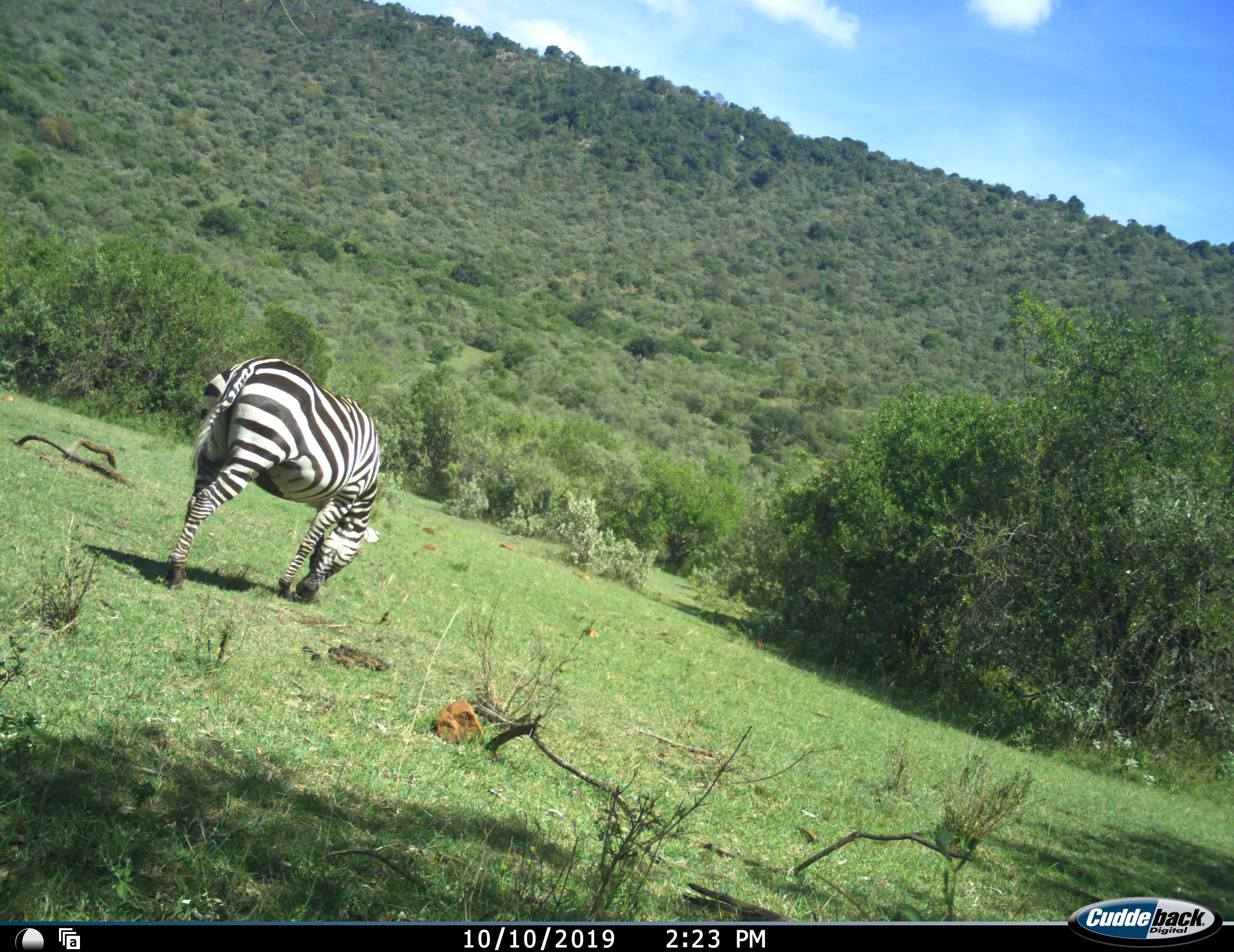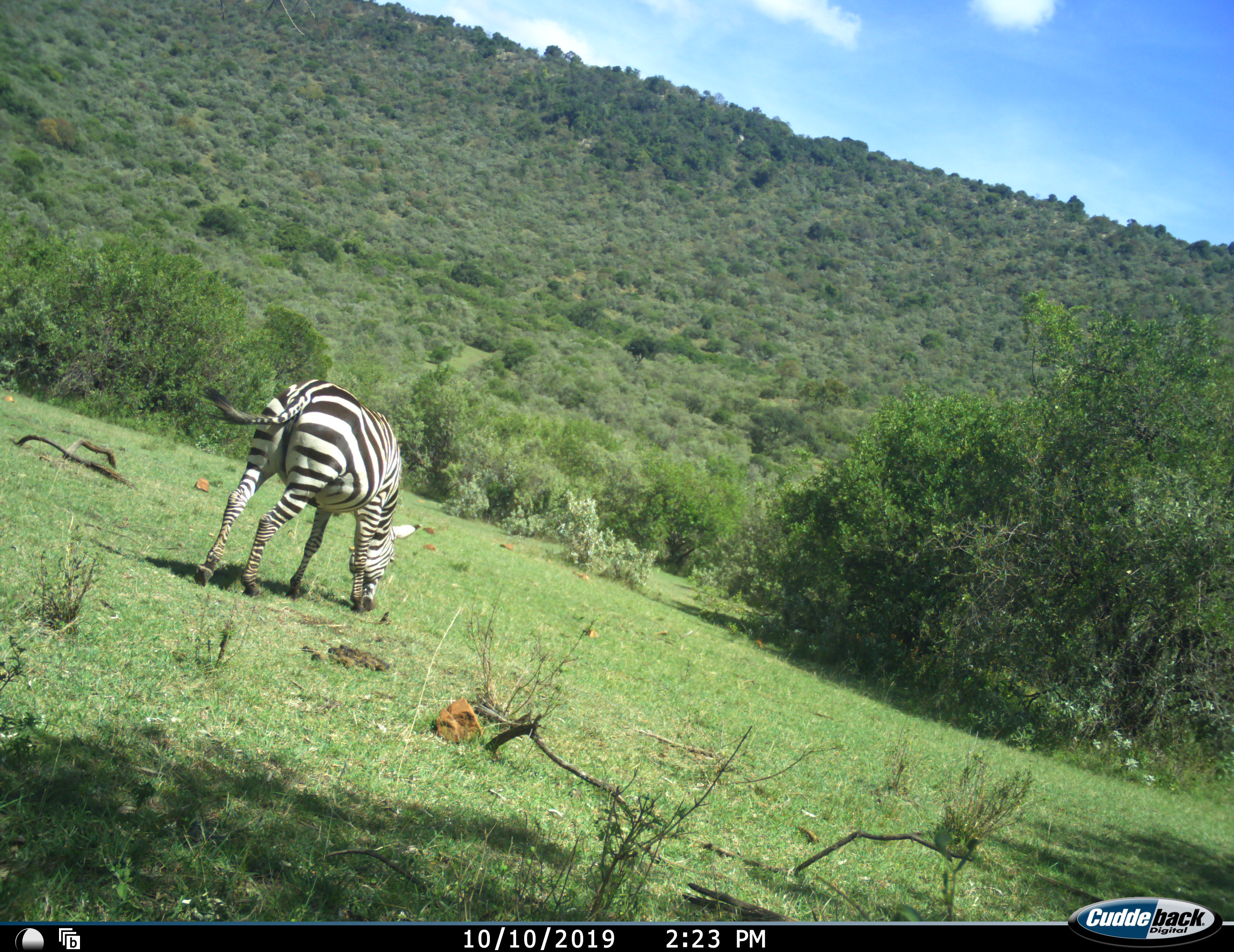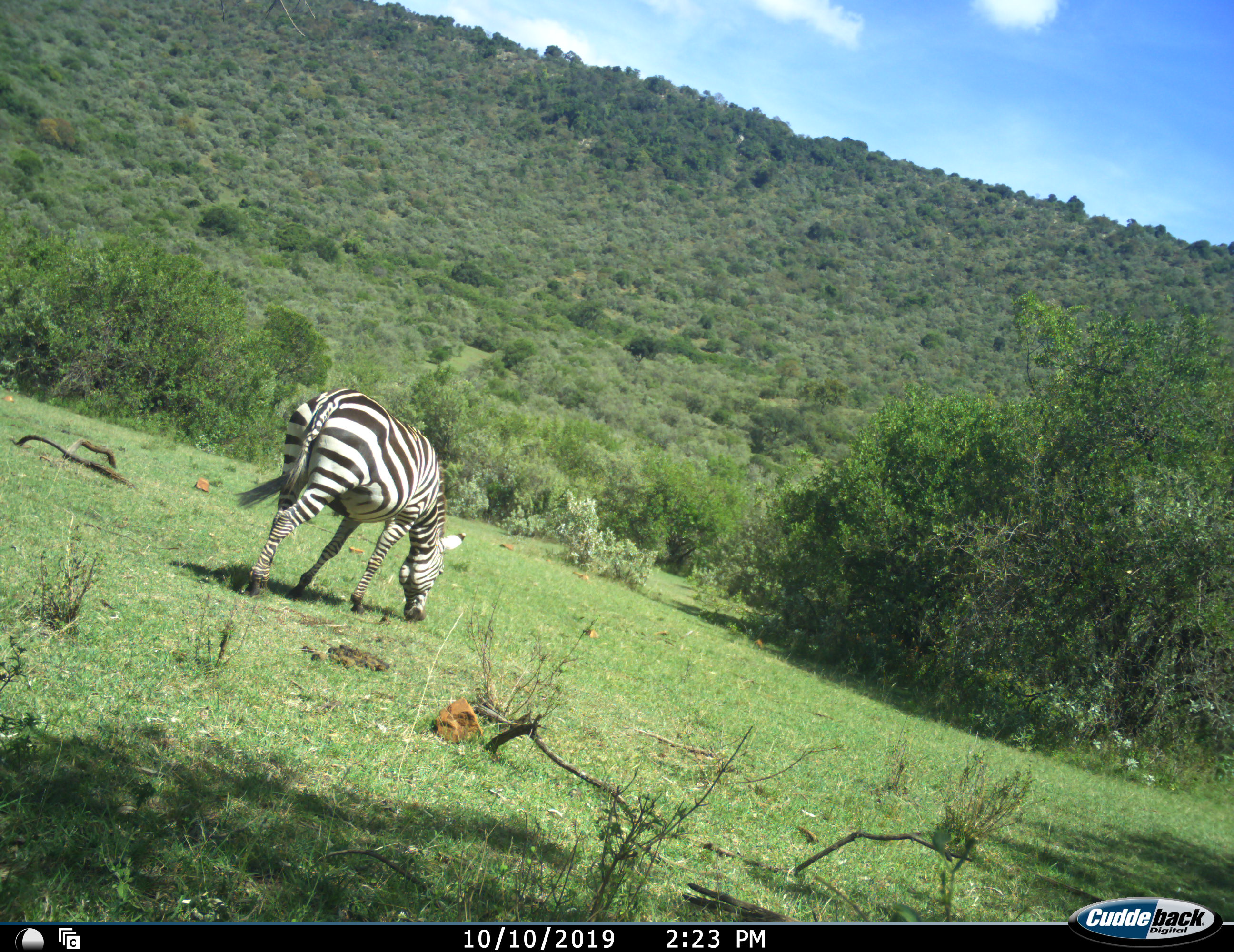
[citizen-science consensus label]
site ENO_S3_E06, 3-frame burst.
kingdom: Animalia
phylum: Chordata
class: Mammalia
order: Perissodactyla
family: Equidae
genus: Equus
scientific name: Equus quagga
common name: plains zebra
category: zebraplains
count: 1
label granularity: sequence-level